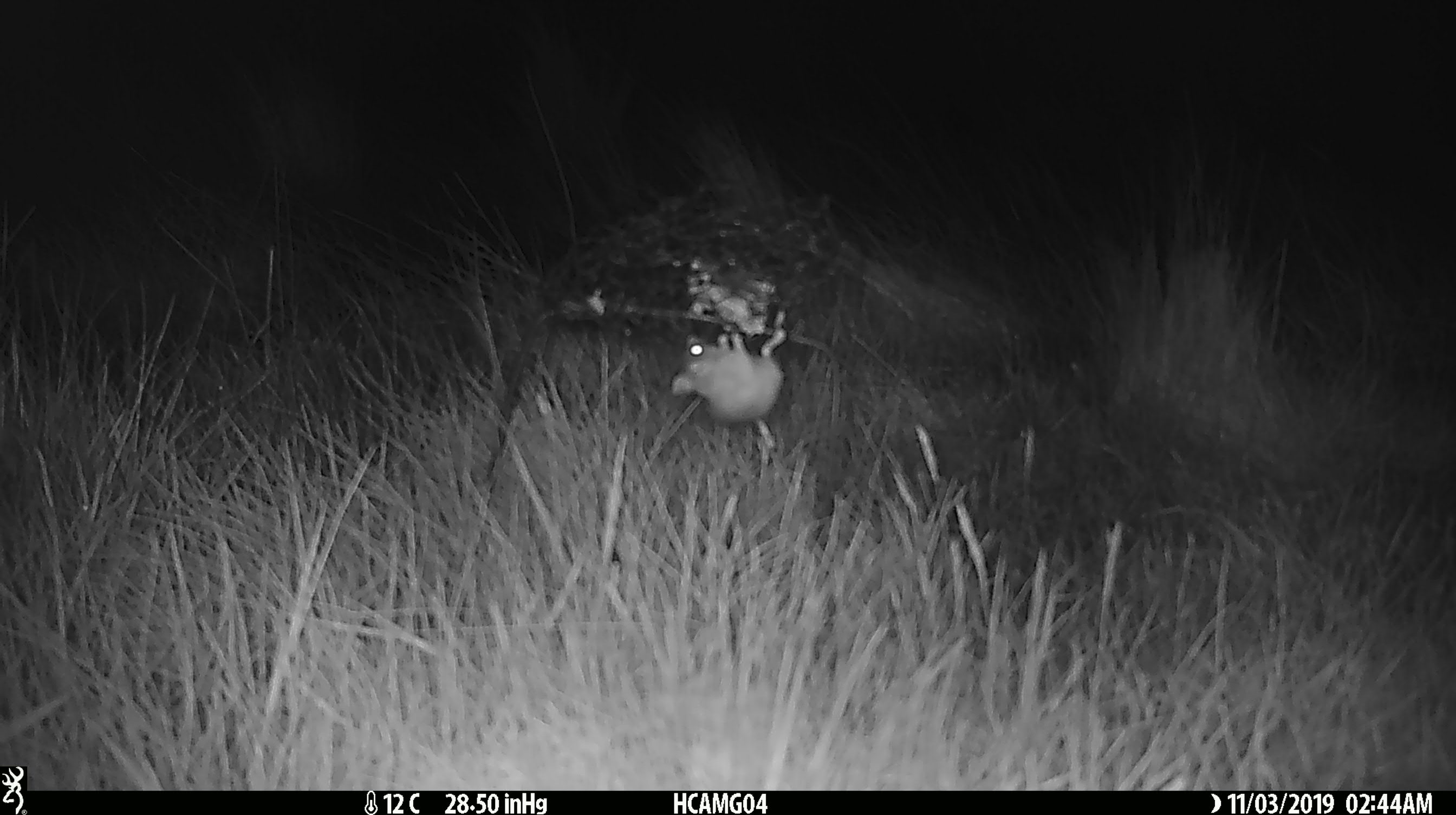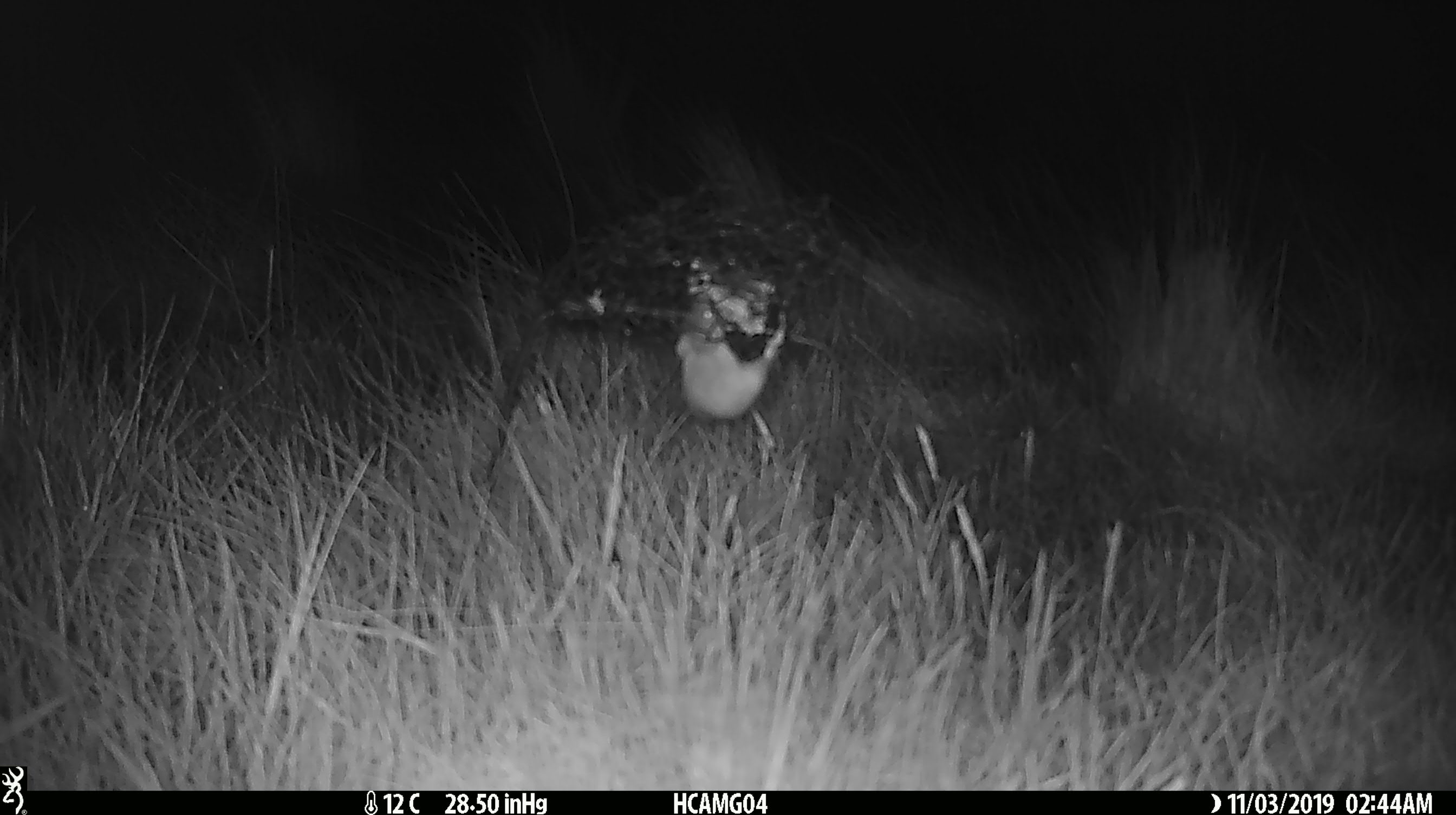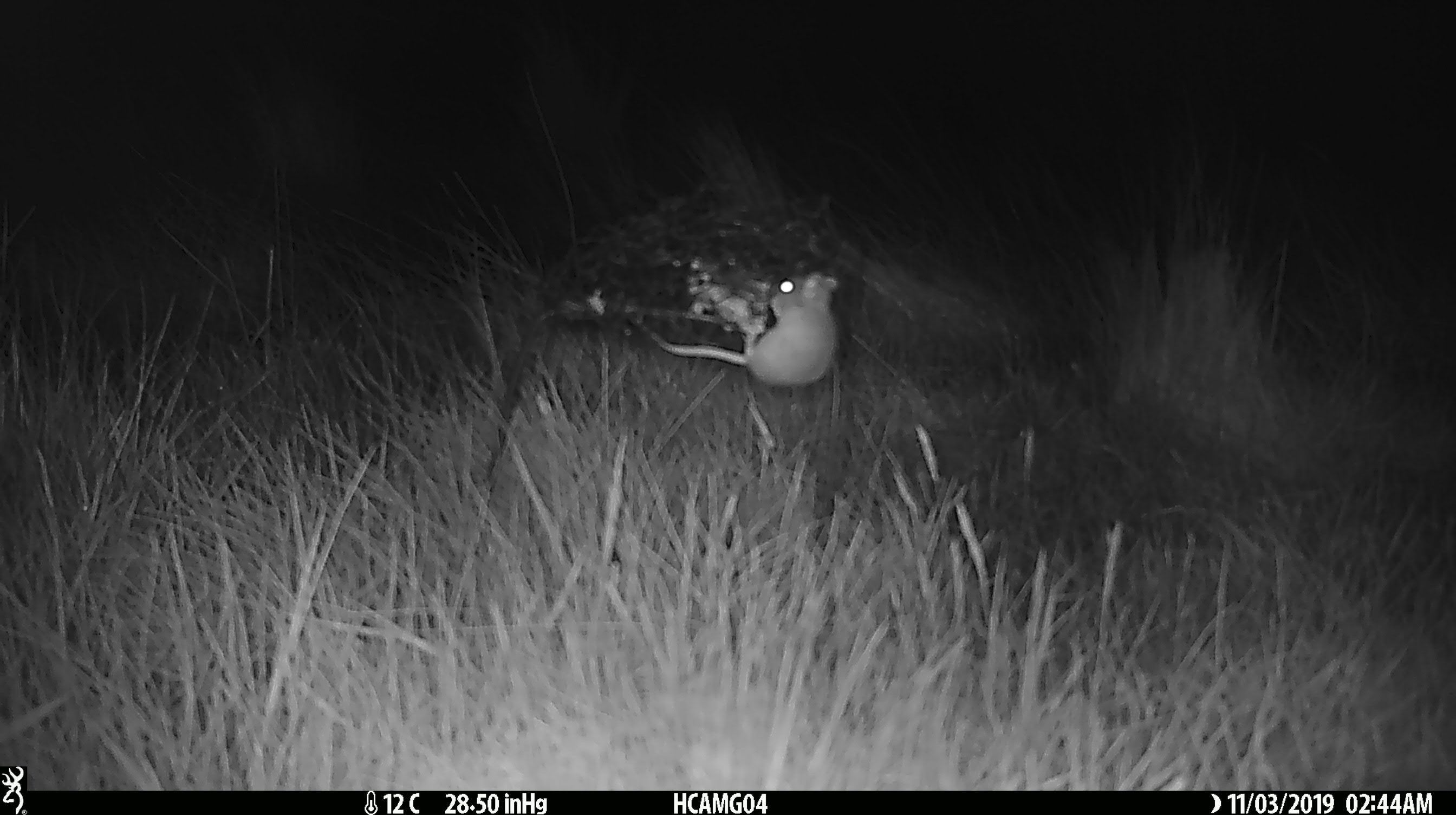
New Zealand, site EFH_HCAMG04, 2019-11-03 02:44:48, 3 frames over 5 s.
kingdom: Animalia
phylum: Chordata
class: Mammalia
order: Rodentia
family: Muridae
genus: Mus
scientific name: Mus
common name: mouse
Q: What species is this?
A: Mouse (Mus).